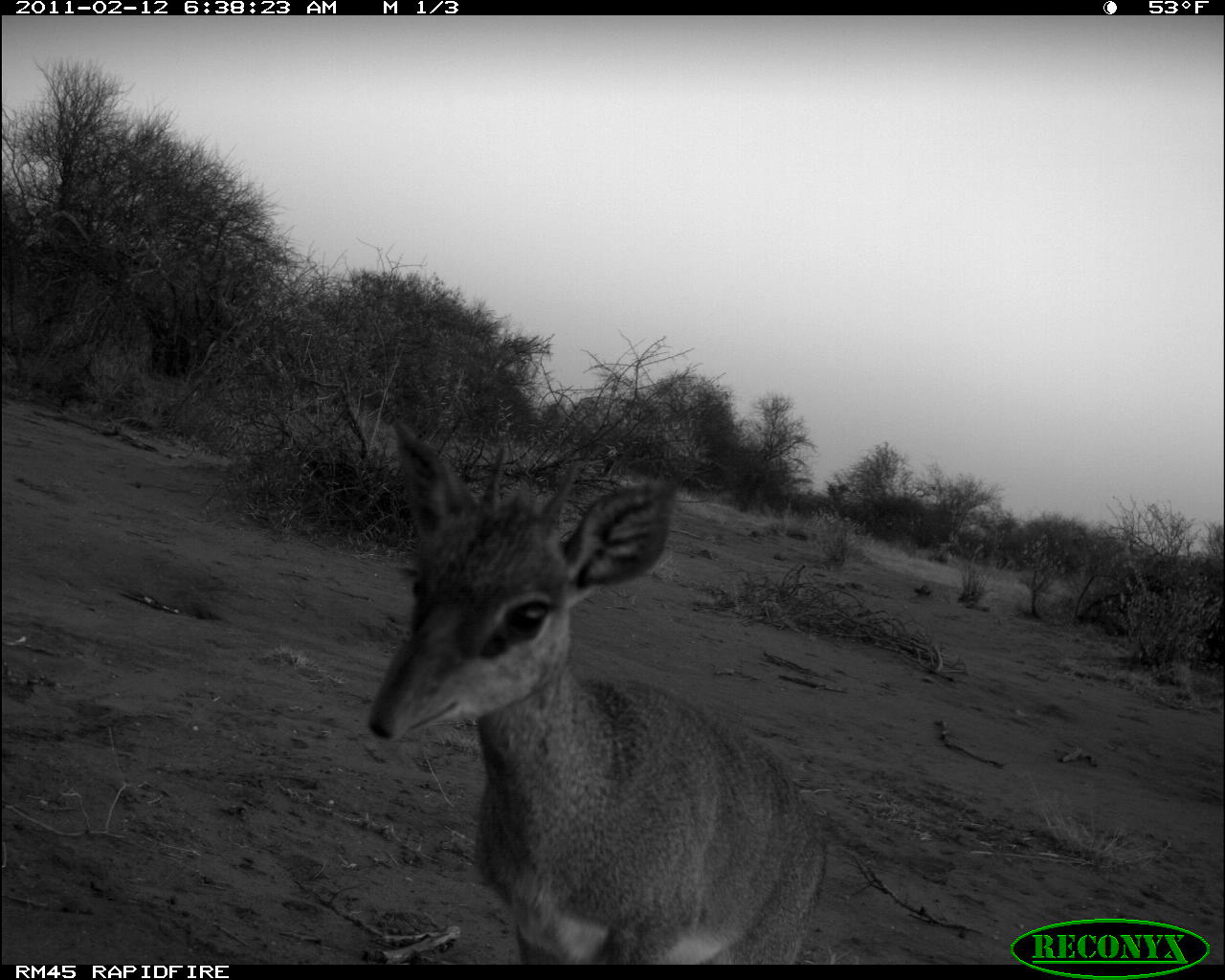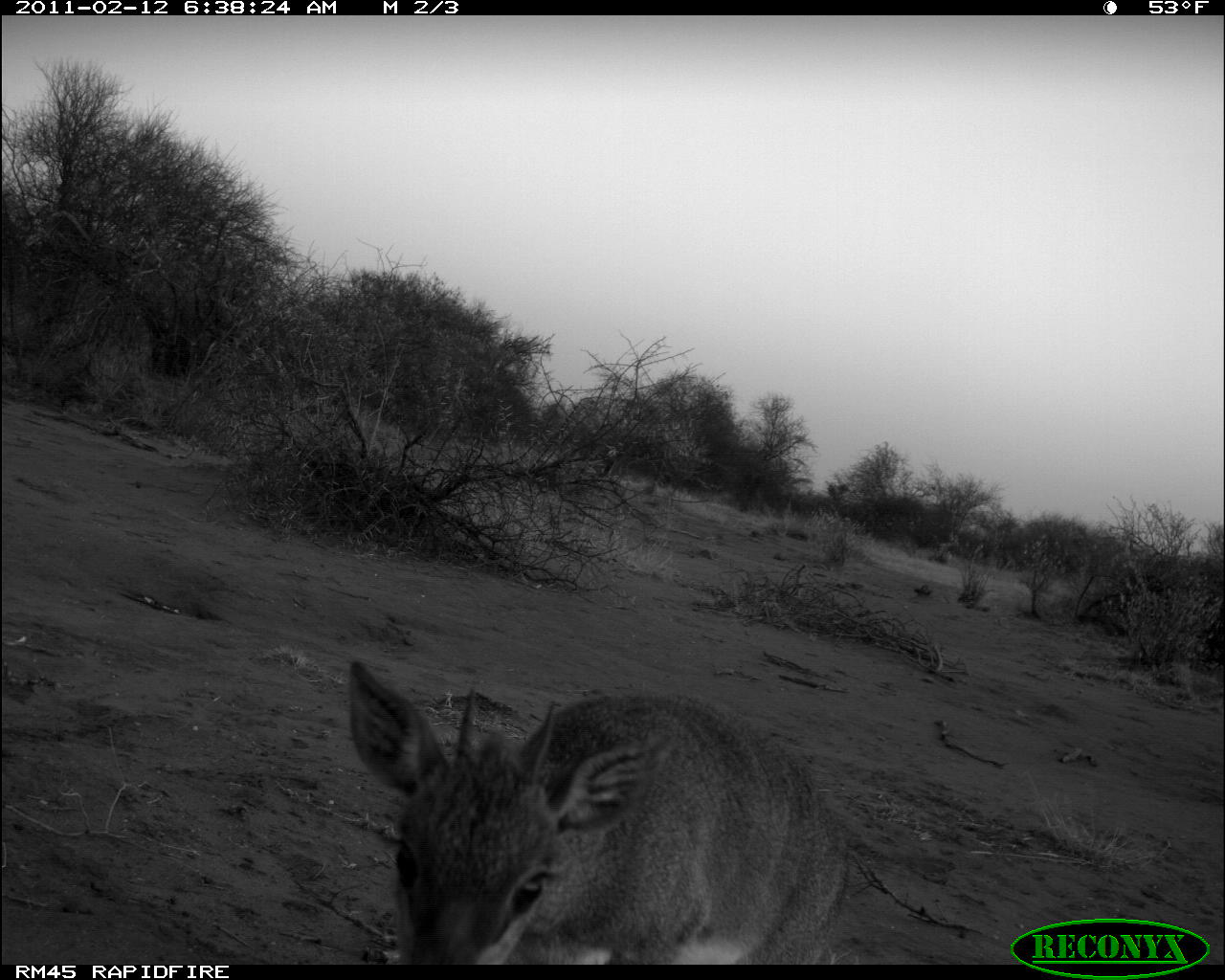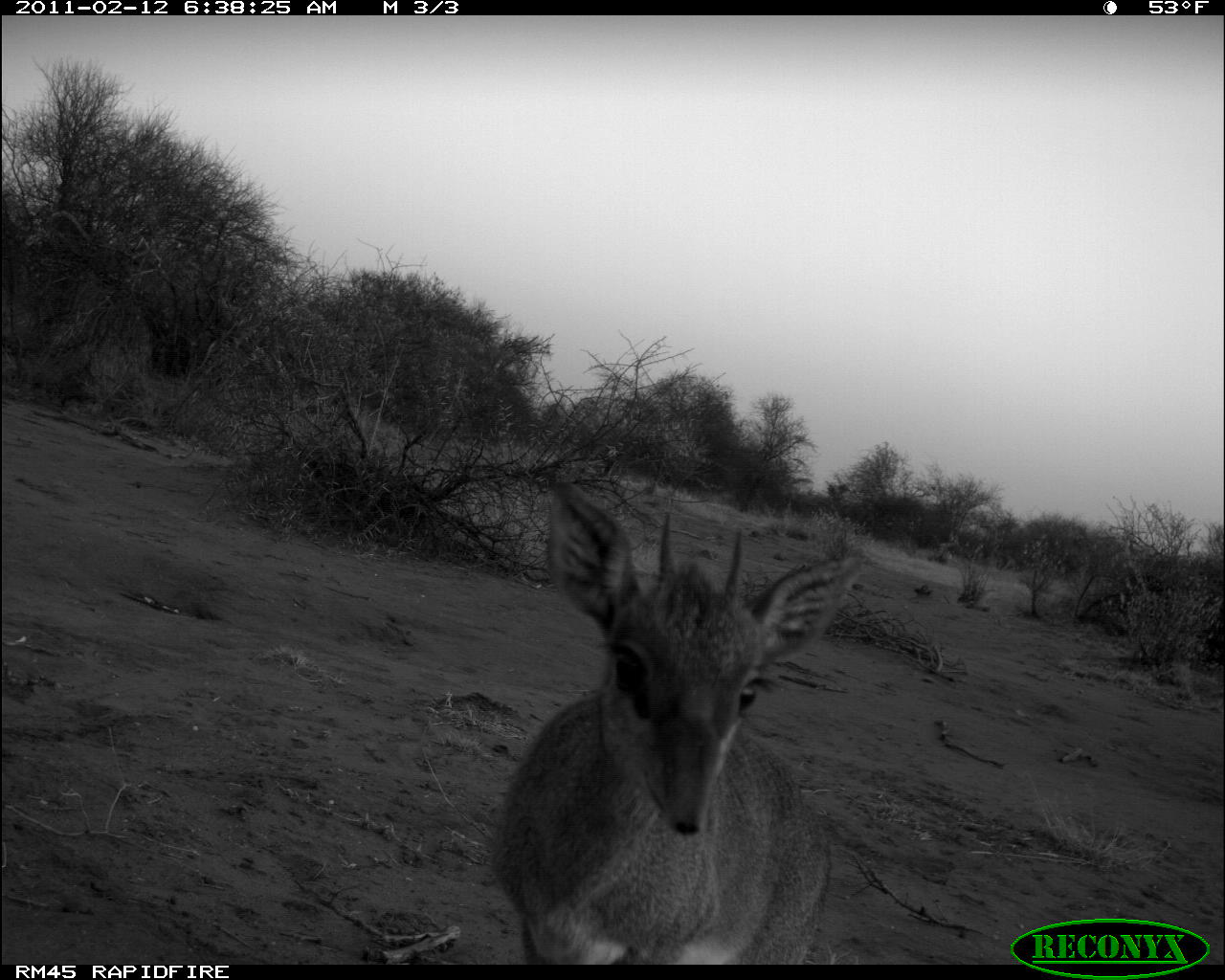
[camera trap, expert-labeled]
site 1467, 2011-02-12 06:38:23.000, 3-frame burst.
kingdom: Animalia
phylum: Chordata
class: Mammalia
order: Artiodactyla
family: Bovidae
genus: Madoqua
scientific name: Madoqua guentheri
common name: günther's dik-dik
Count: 1.